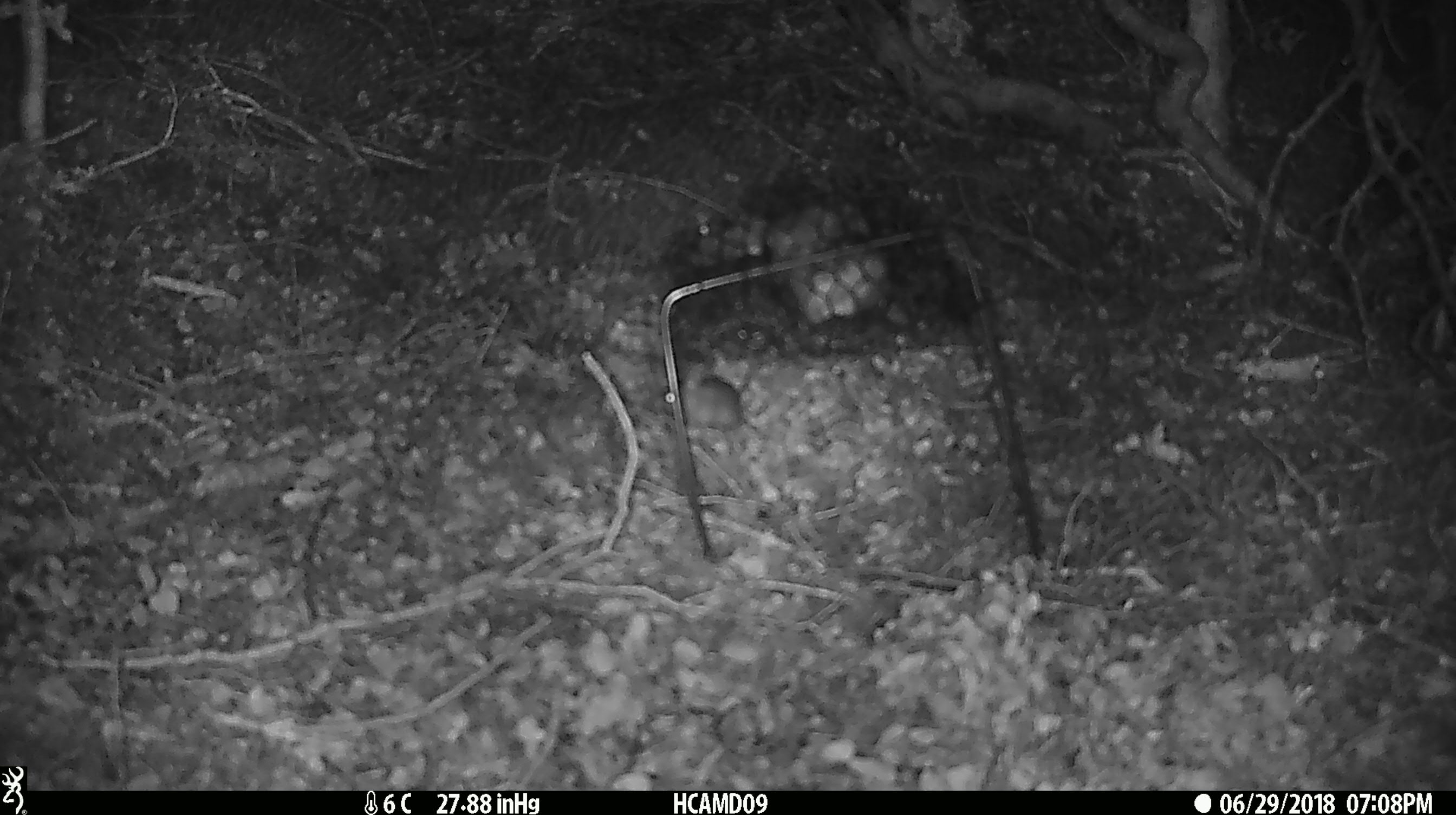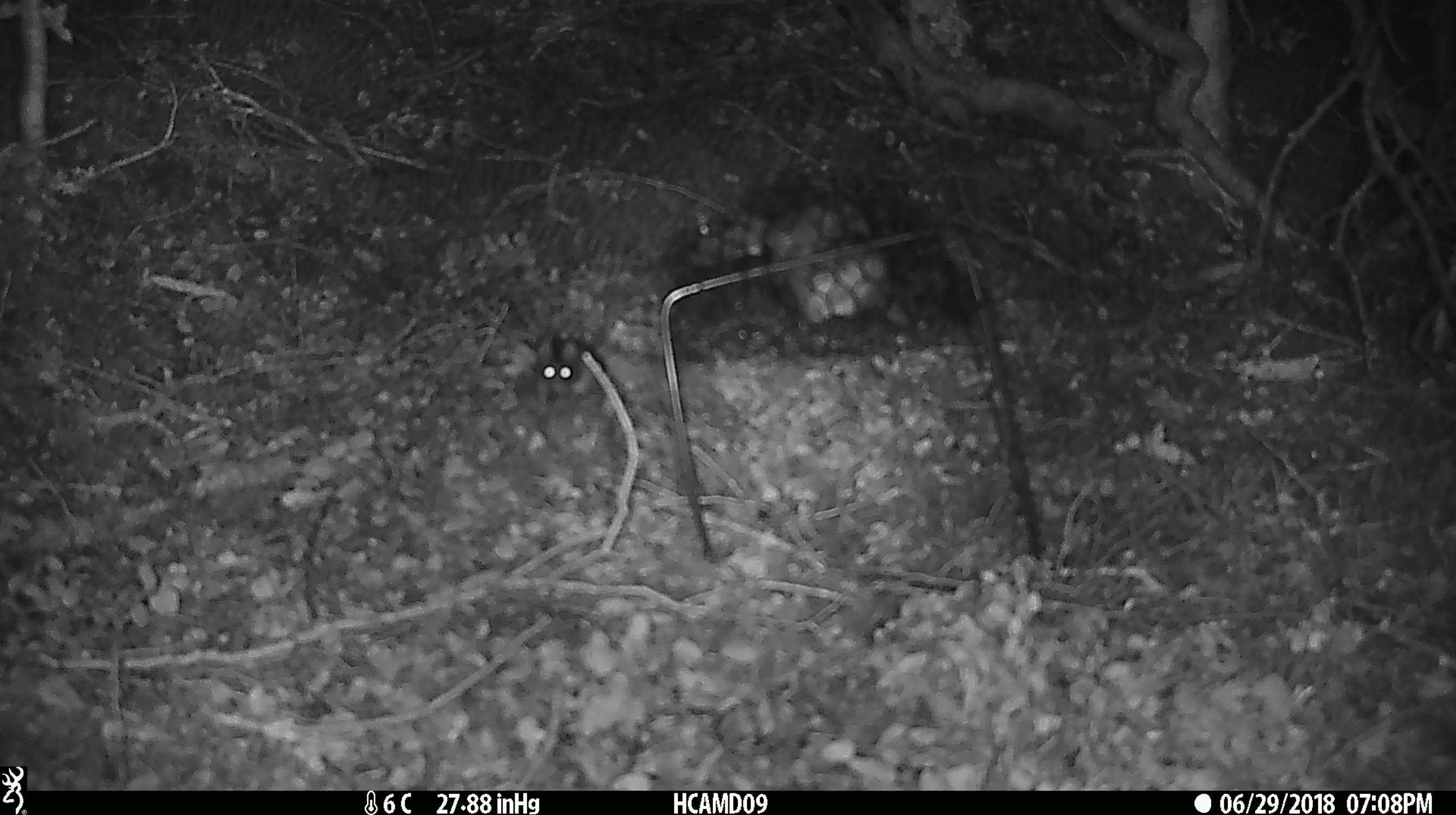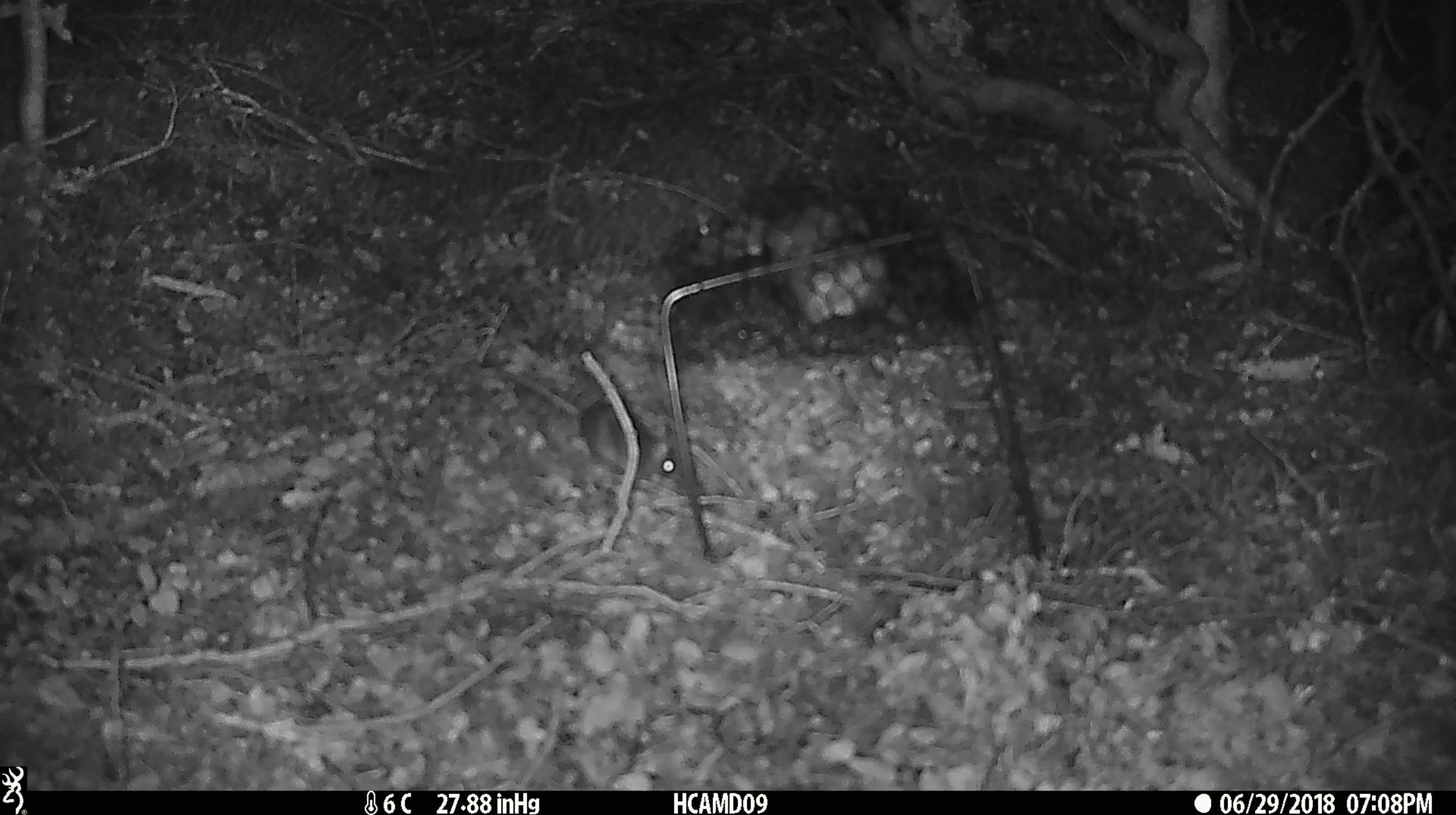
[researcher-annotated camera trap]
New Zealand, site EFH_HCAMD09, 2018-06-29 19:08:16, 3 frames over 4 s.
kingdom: Animalia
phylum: Chordata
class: Mammalia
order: Rodentia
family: Muridae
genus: Mus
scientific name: Mus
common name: mouse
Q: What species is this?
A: Mouse (Mus).